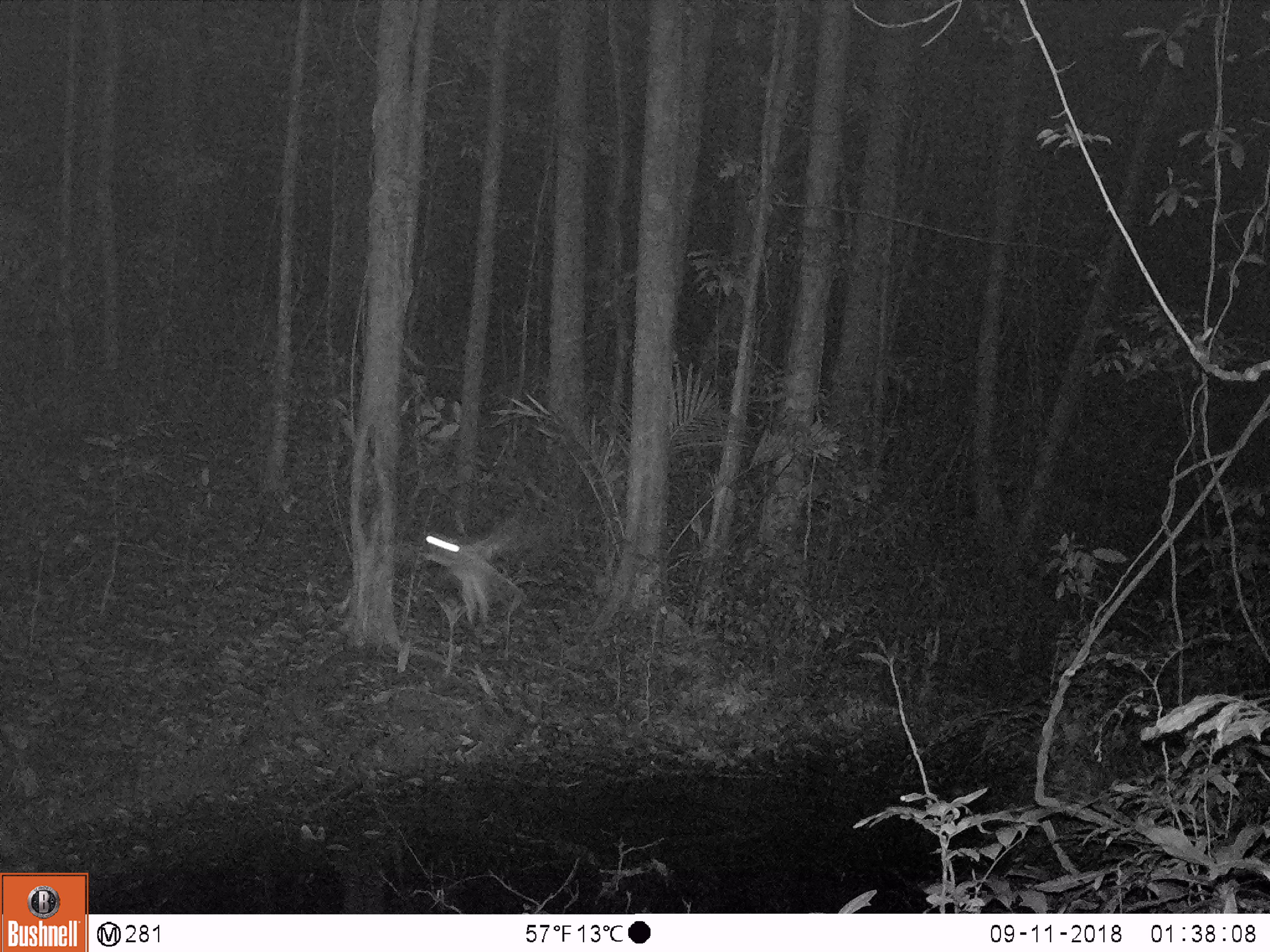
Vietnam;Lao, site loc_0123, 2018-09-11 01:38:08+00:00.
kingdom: Animalia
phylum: Arthropoda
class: Insecta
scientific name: Insecta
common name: insect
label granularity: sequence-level